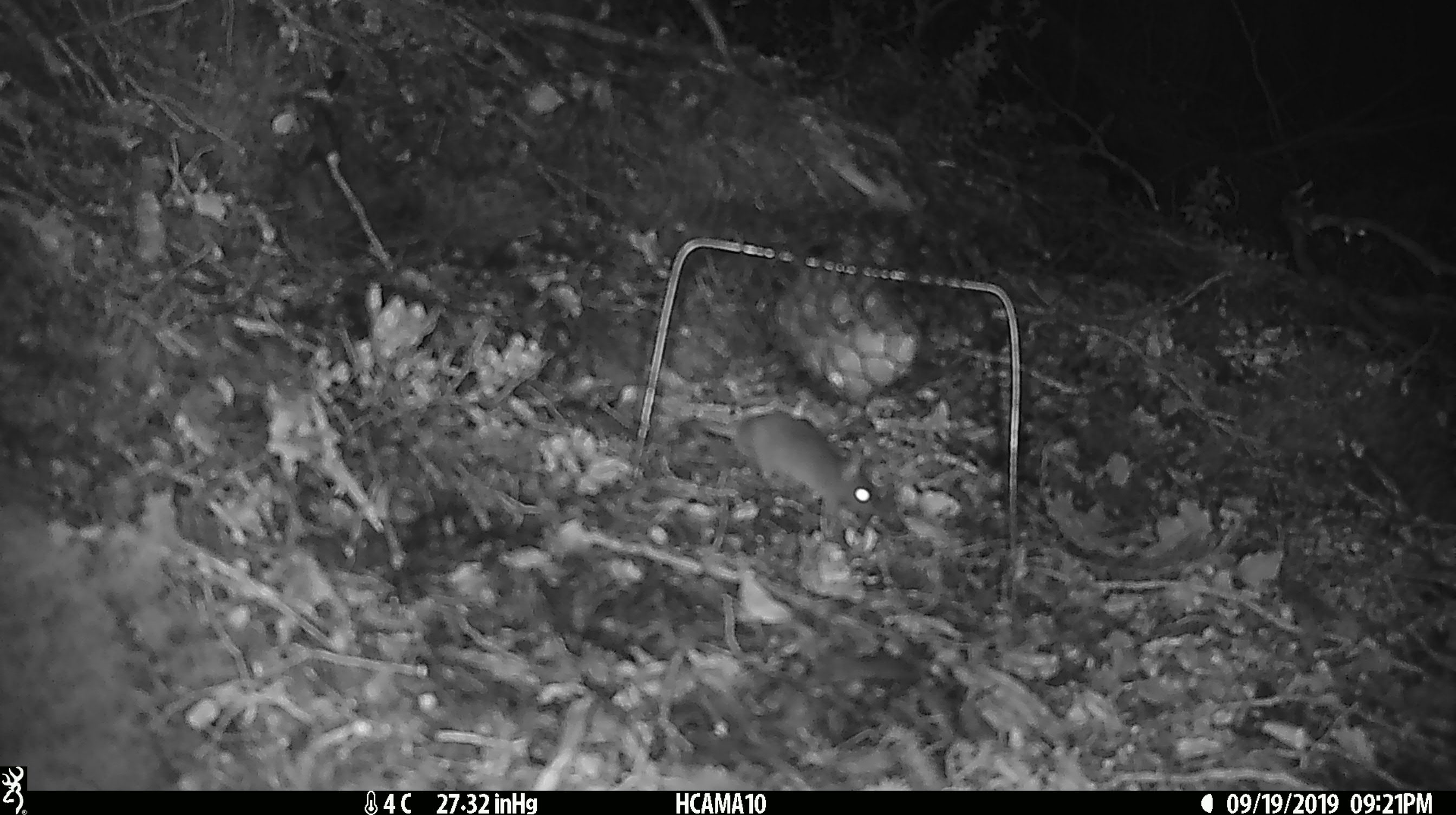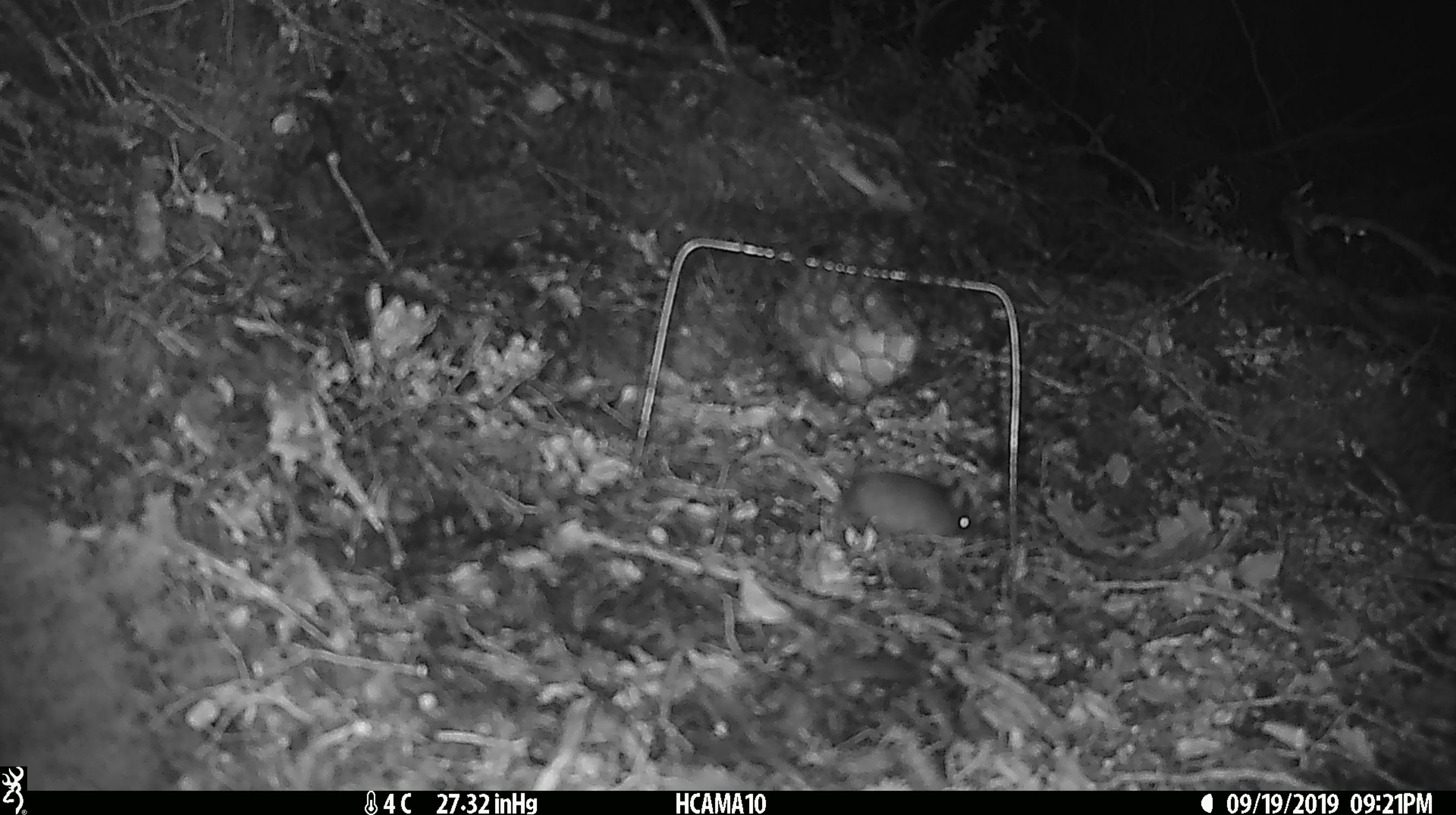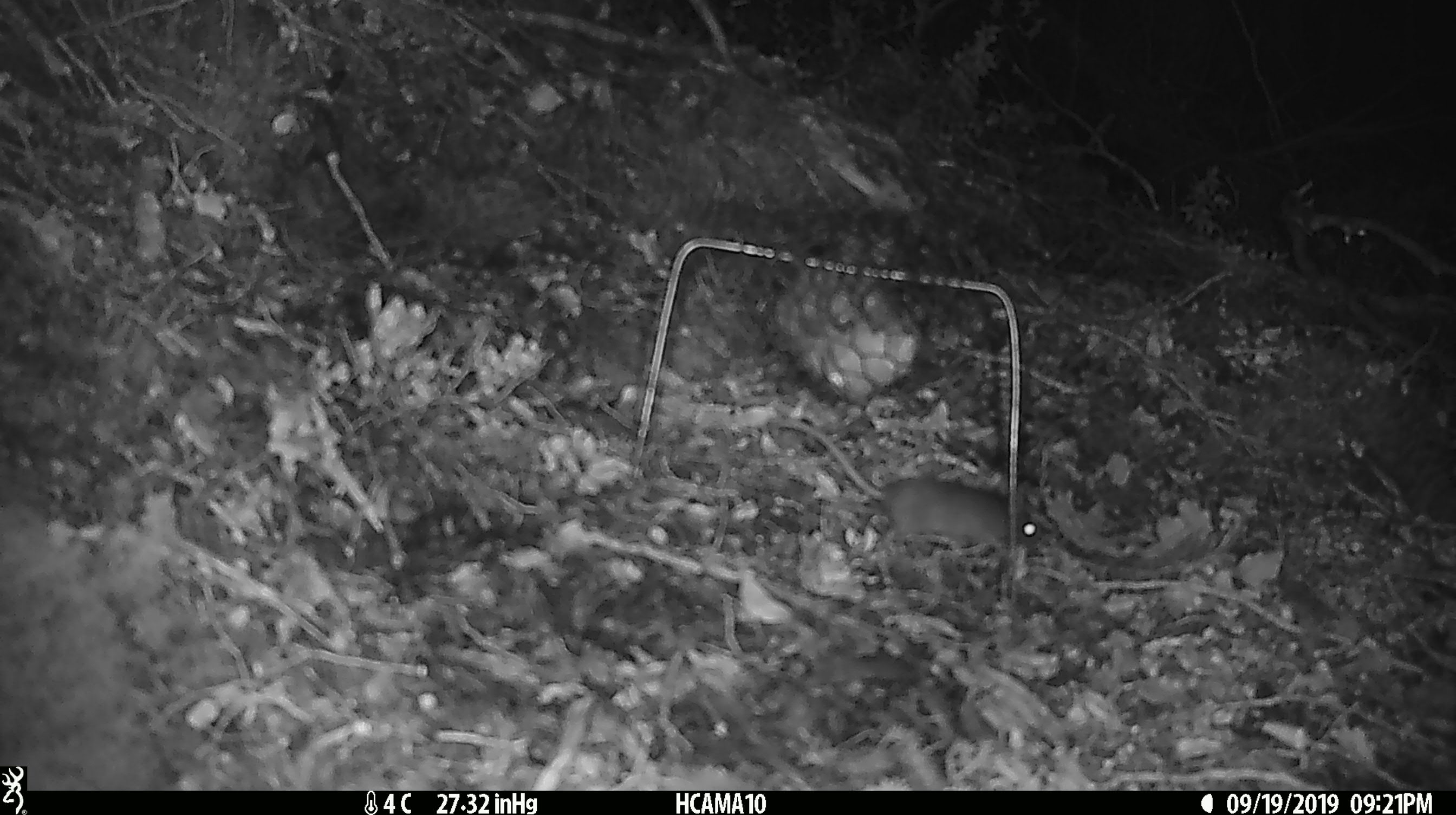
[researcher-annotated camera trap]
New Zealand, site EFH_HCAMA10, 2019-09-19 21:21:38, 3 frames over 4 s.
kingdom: Animalia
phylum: Chordata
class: Mammalia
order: Rodentia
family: Muridae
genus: Mus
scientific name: Mus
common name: mouse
Mouse (Mus).